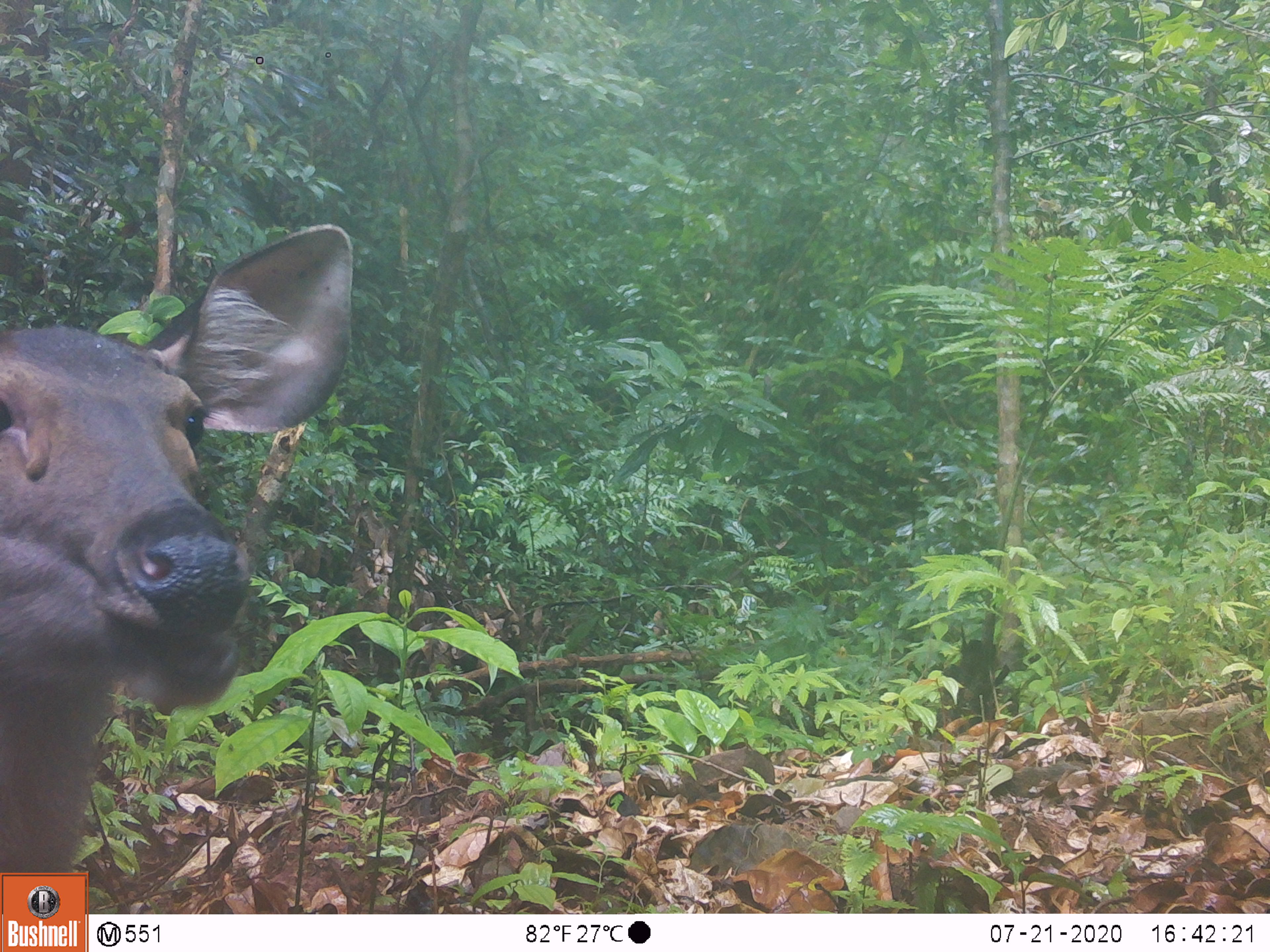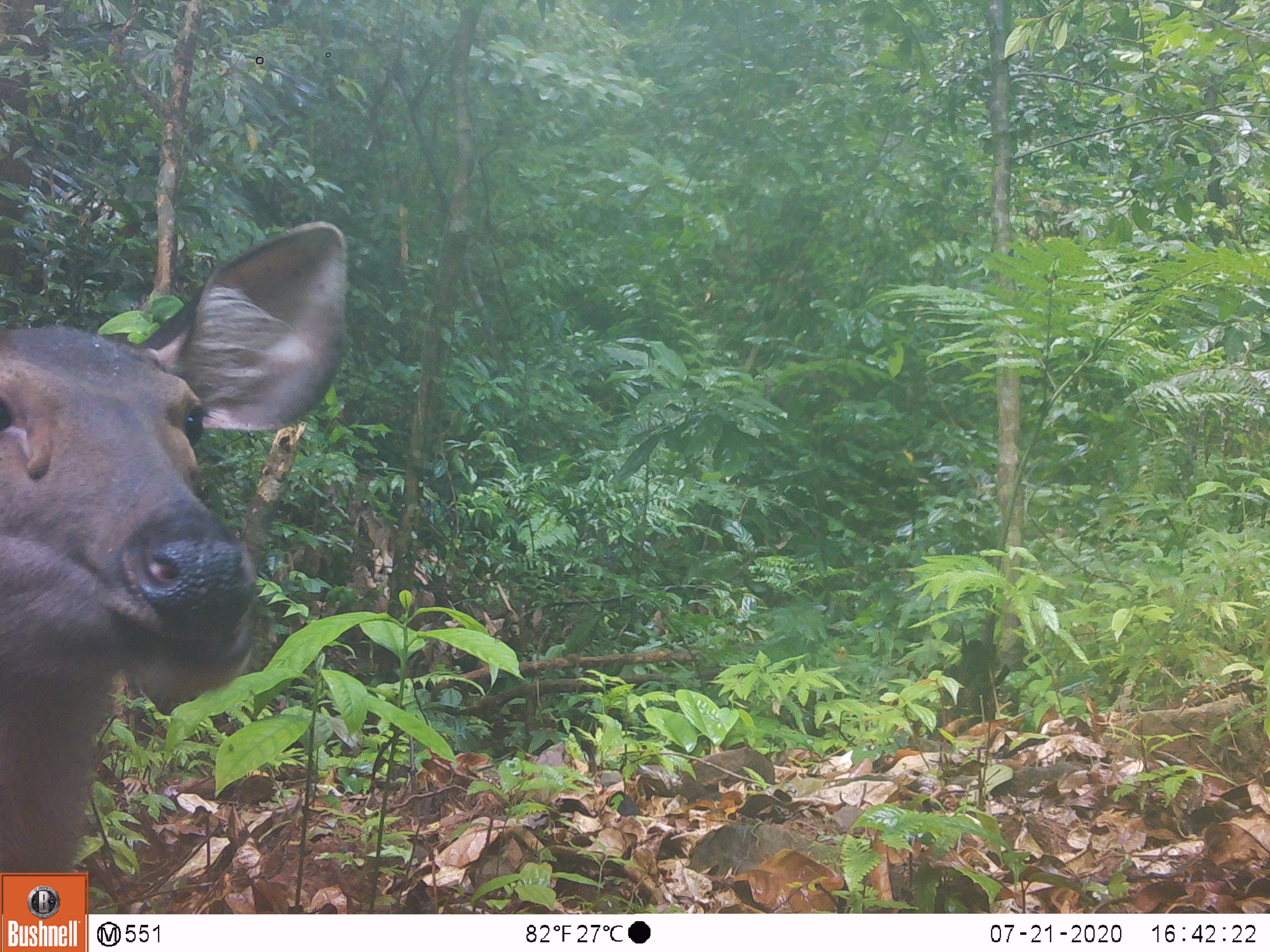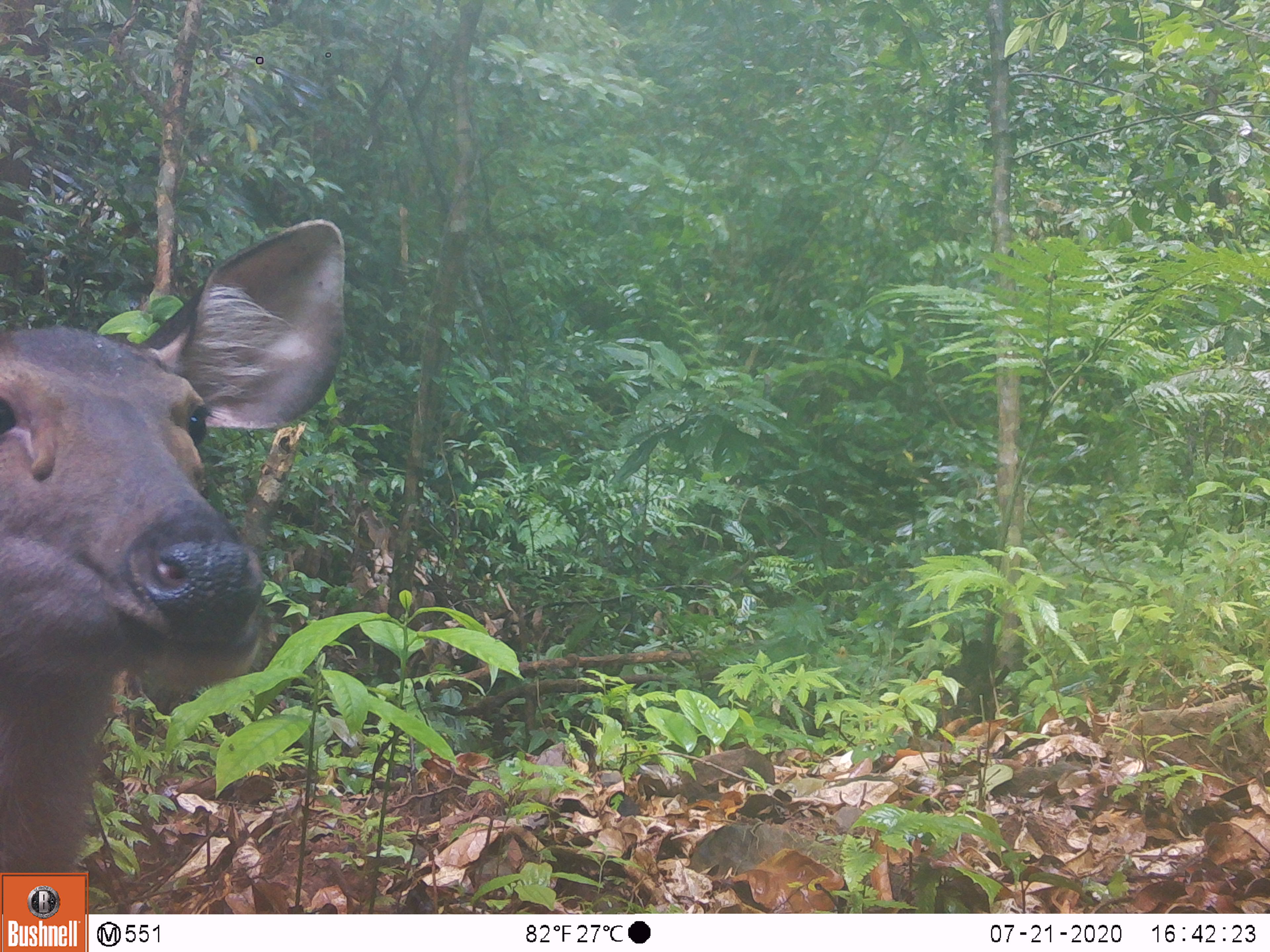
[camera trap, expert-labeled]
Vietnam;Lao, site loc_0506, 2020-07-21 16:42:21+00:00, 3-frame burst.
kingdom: Animalia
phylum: Chordata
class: Mammalia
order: Artiodactyla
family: Cervidae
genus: Rusa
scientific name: Rusa unicolor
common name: sambar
Sambar (Rusa unicolor). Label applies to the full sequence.